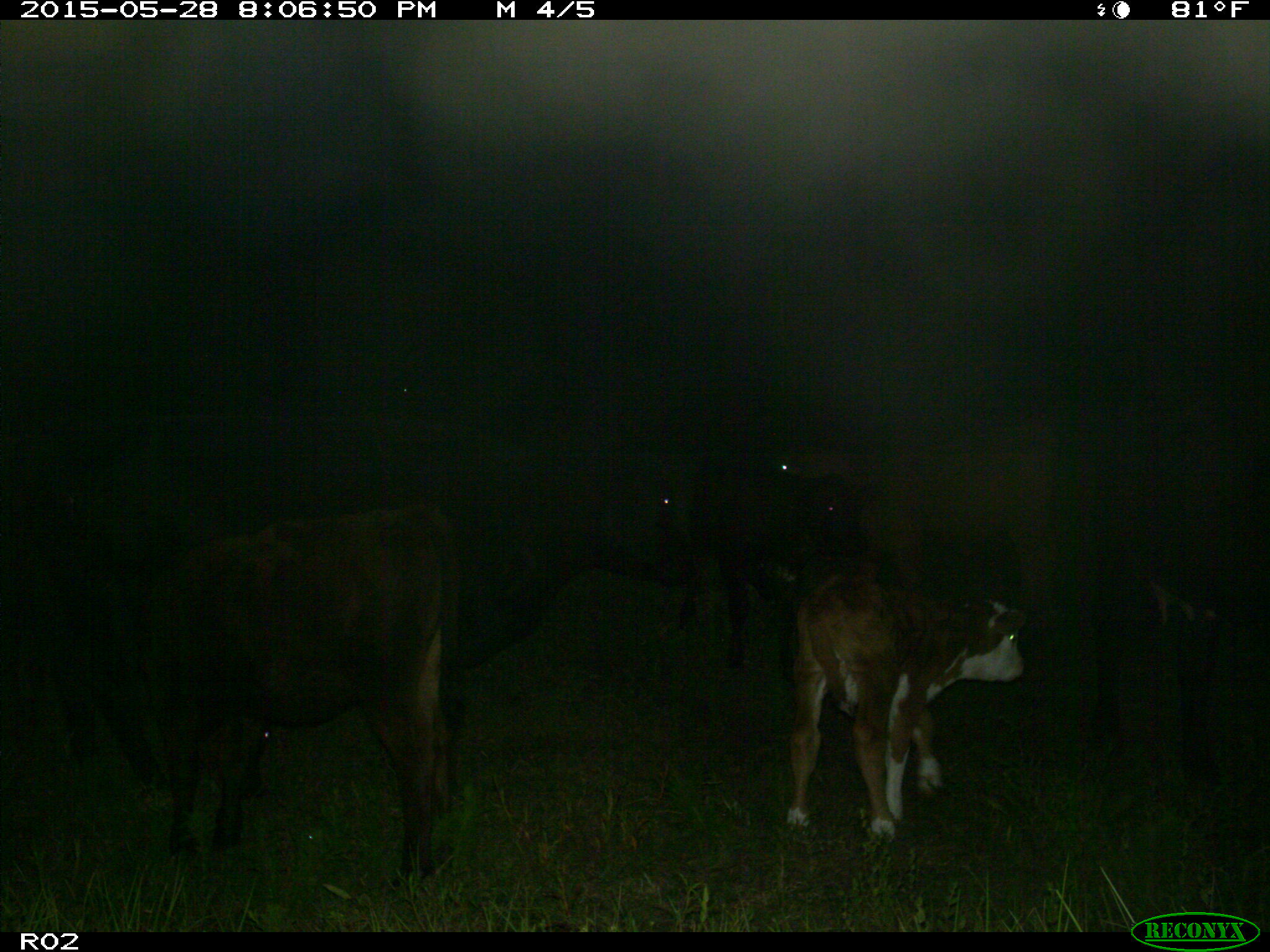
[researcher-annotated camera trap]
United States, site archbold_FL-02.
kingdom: Animalia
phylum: Chordata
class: Mammalia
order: Artiodactyla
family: Bovidae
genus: Bos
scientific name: Bos taurus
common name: domestic cow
Bos taurus (domestic cow).